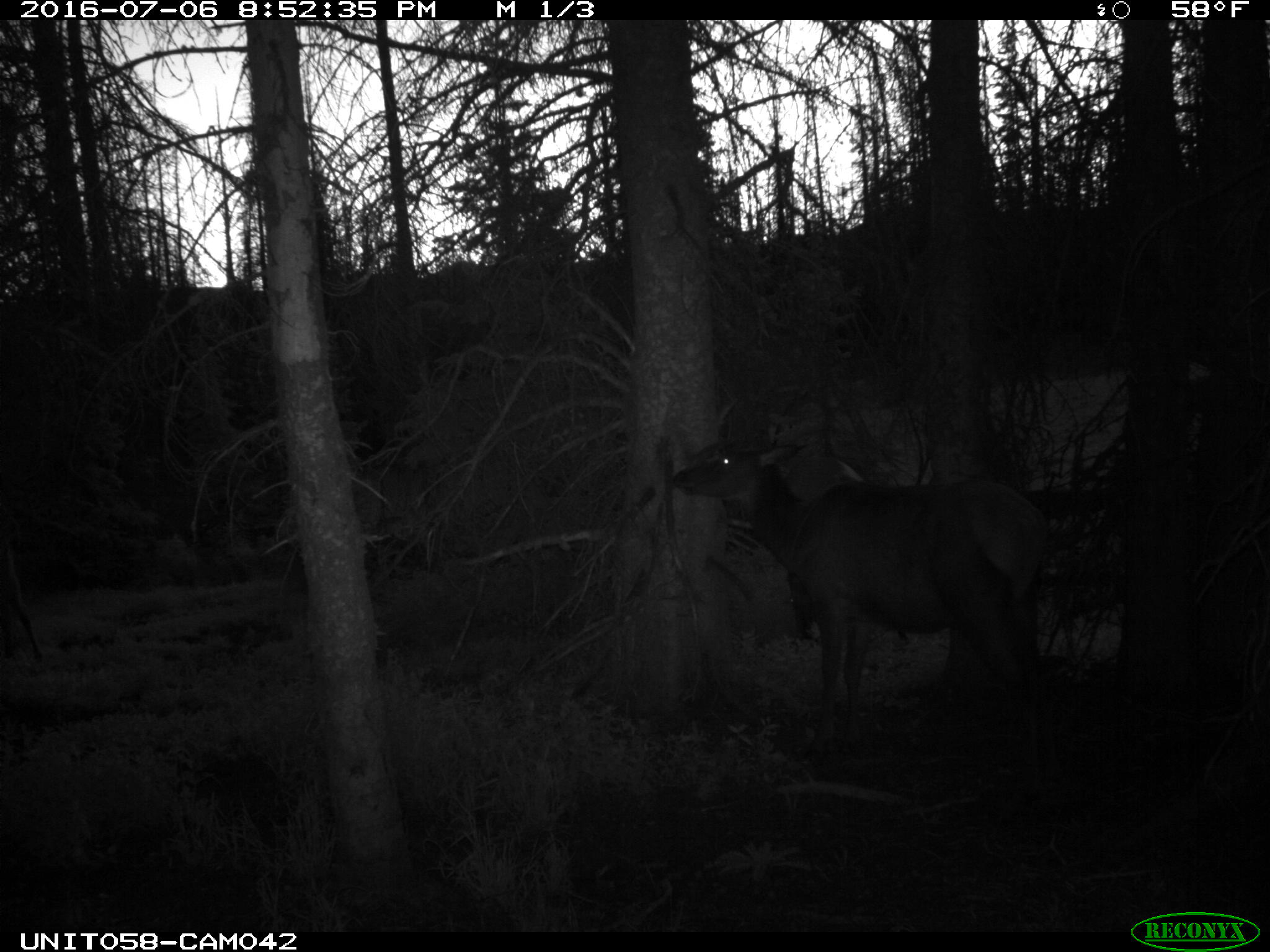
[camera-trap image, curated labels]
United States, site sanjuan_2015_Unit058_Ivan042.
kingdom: Animalia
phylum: Chordata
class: Mammalia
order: Artiodactyla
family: Cervidae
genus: Cervus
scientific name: Cervus elaphus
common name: red deer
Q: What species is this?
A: Cervus elaphus (red deer).